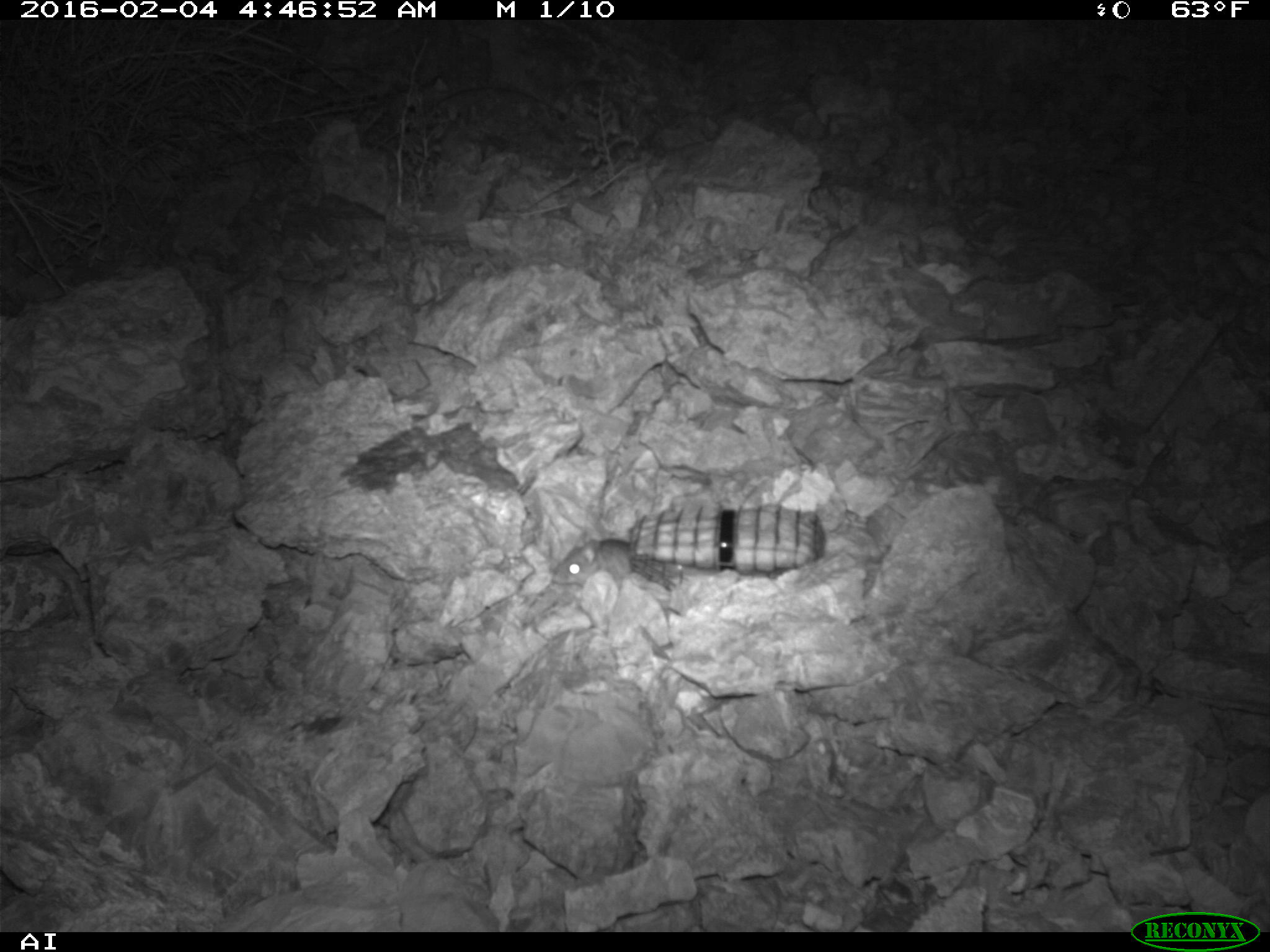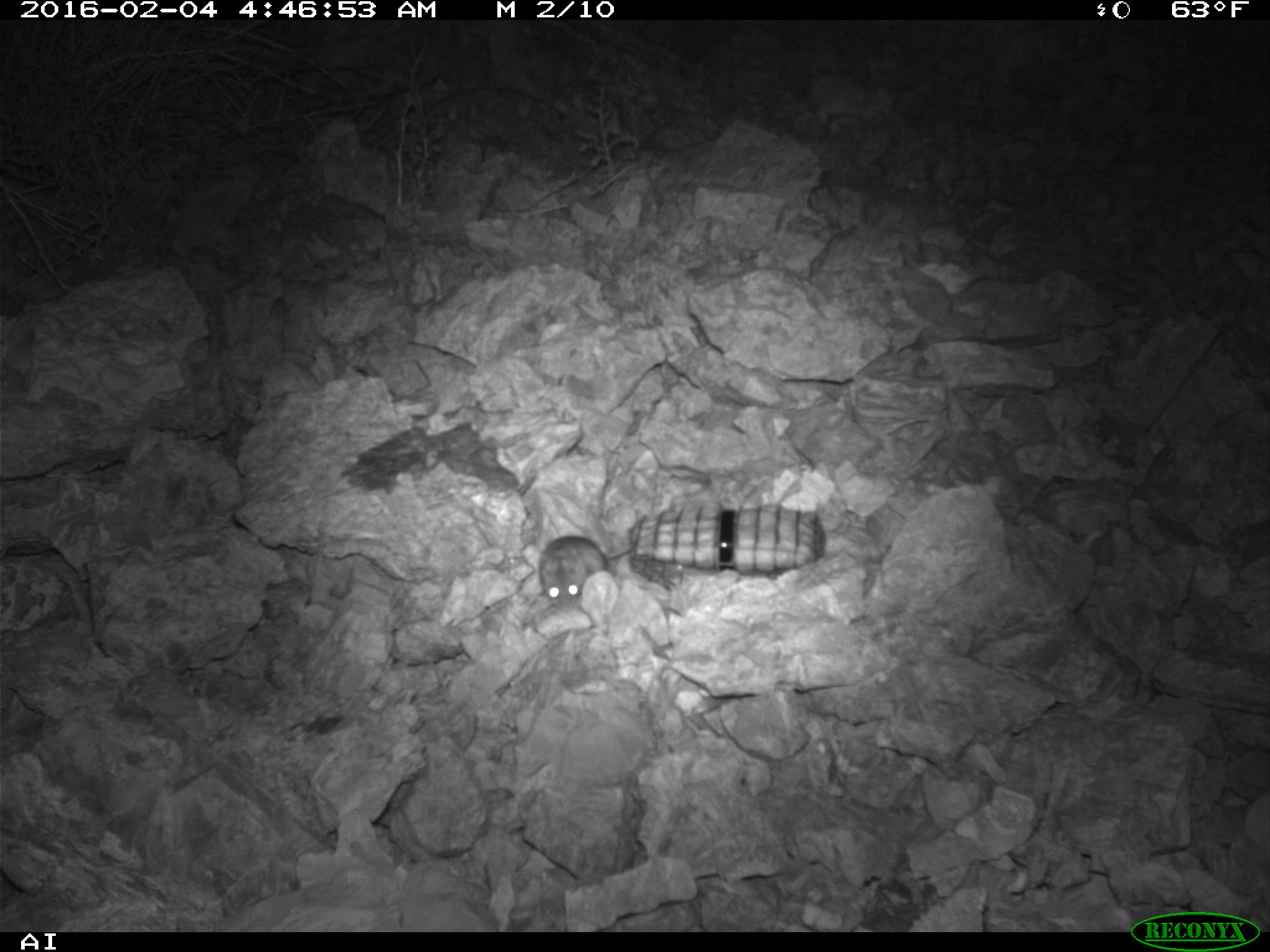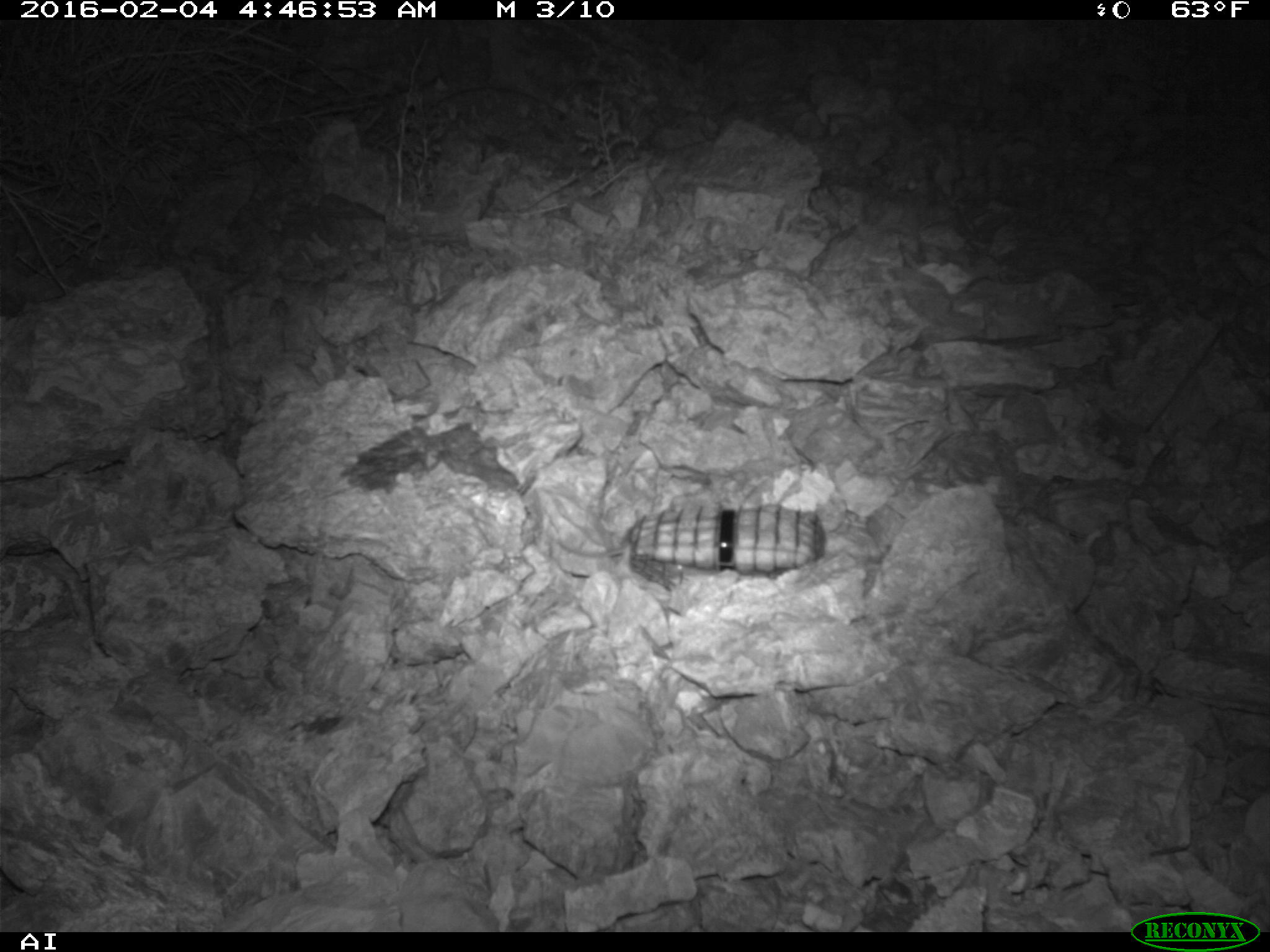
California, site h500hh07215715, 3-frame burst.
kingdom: Animalia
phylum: Chordata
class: Mammalia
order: Rodentia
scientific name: Rodentia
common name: rodent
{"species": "rodent (Rodentia)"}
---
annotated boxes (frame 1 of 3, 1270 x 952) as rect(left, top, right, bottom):
rodent: rect(553, 533, 632, 595)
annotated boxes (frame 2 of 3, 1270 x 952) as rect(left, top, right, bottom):
rodent: rect(539, 524, 636, 615)